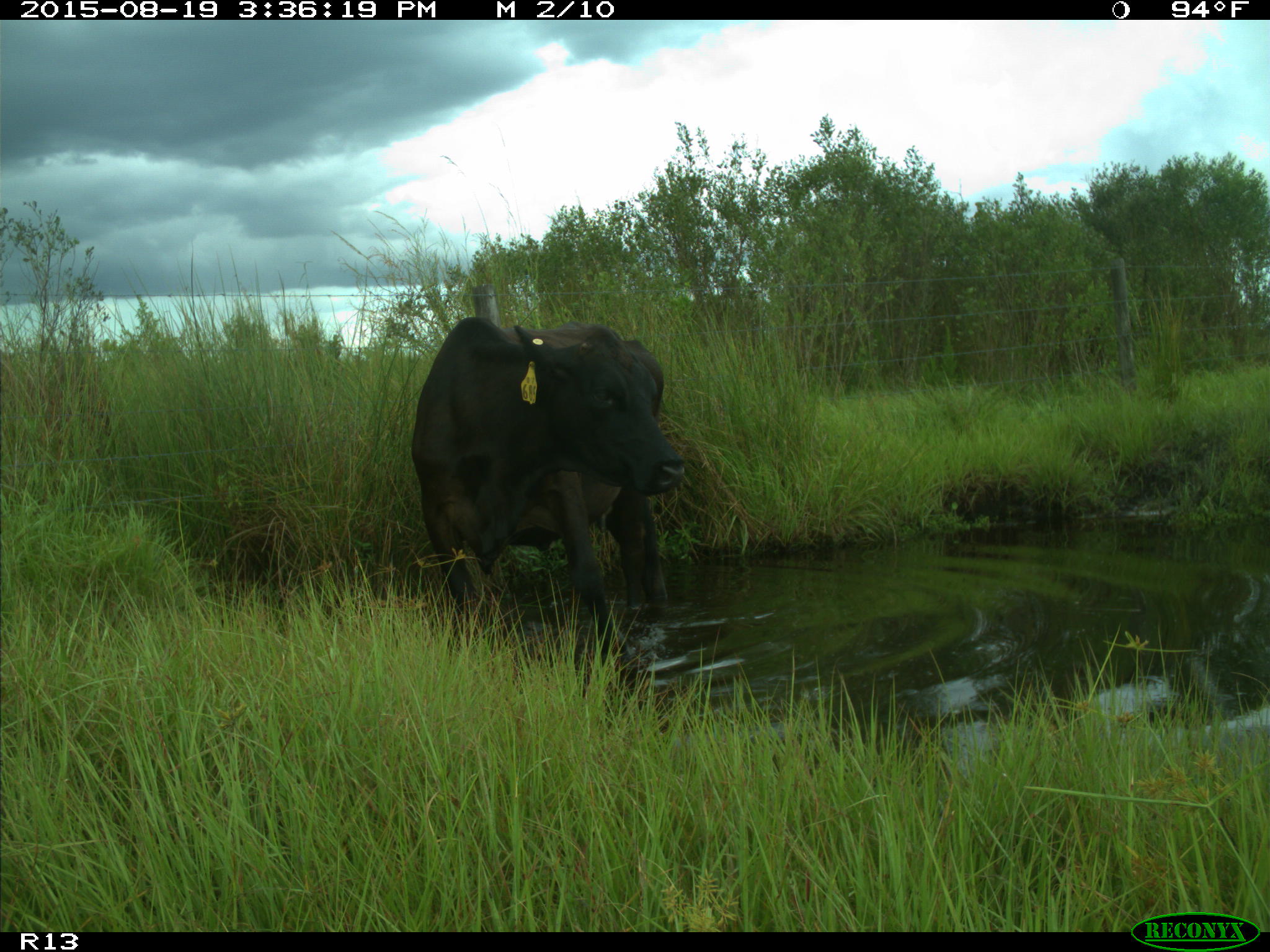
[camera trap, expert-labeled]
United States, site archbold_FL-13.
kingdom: Animalia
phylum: Chordata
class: Mammalia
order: Artiodactyla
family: Bovidae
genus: Bos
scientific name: Bos taurus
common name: domestic cow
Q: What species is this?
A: Bos taurus (domestic cow).